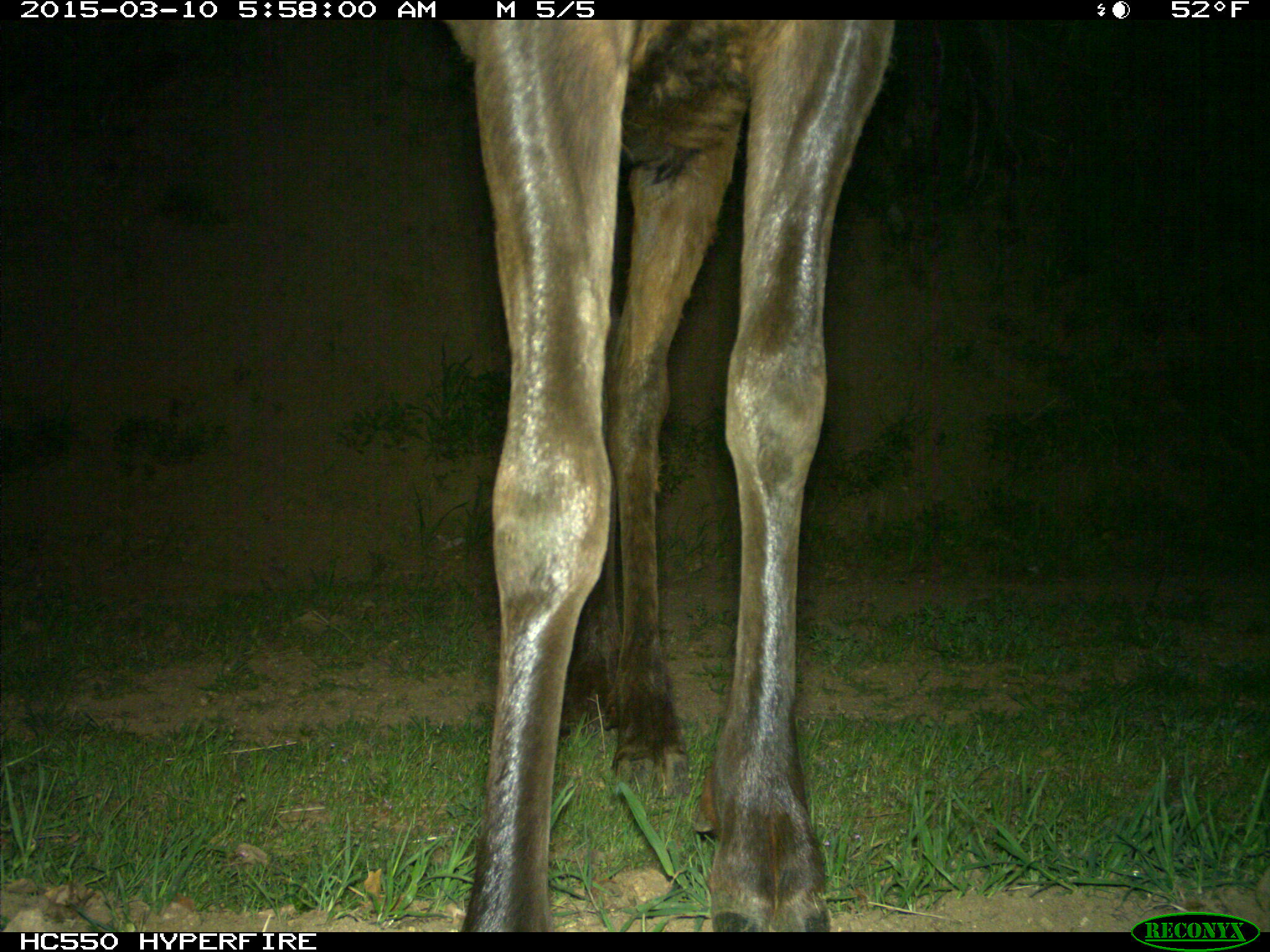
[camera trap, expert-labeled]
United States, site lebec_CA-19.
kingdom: Animalia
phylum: Chordata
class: Mammalia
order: Artiodactyla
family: Cervidae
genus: Cervus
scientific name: Cervus canadensis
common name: elk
Cervus canadensis (elk).